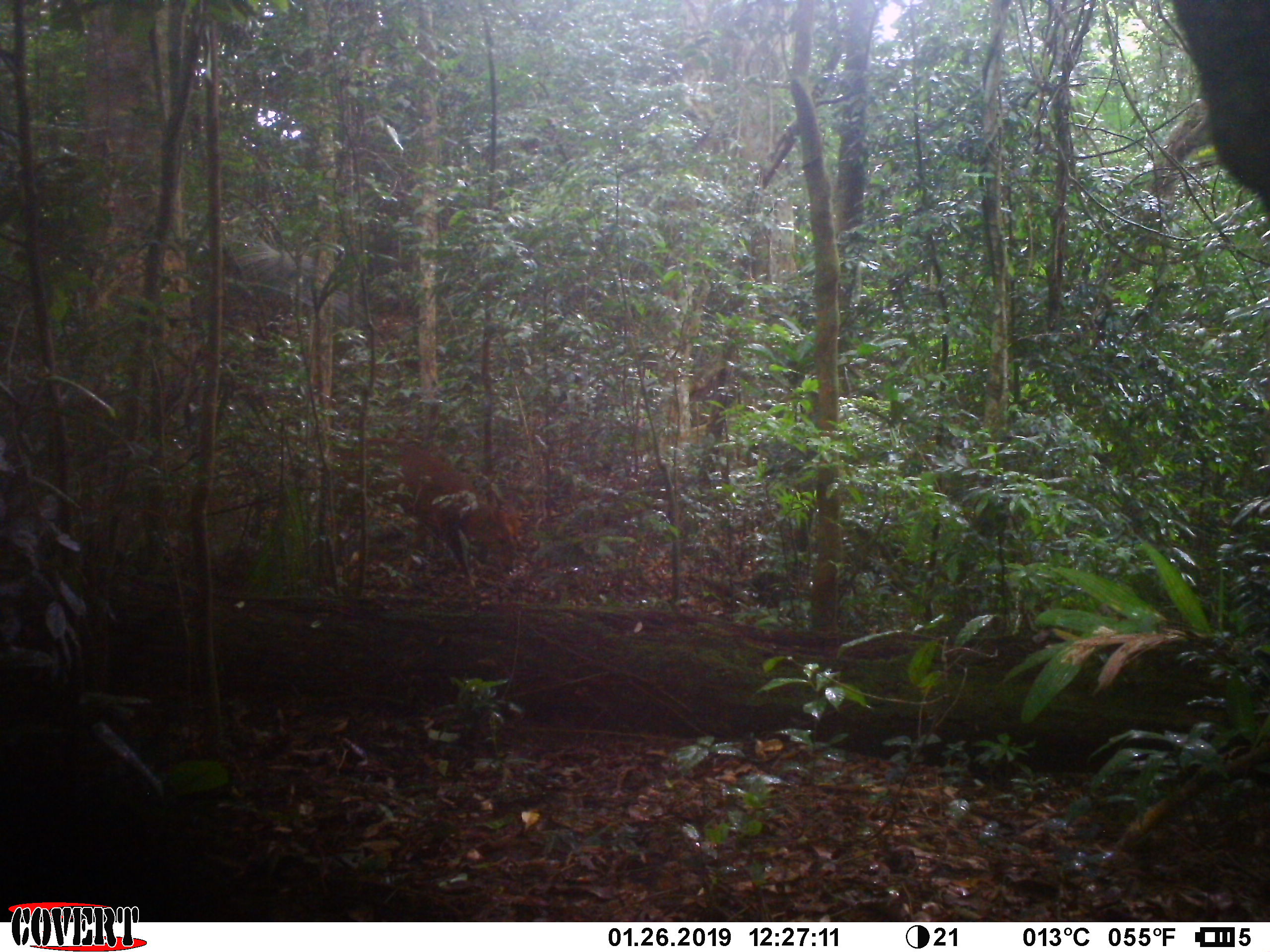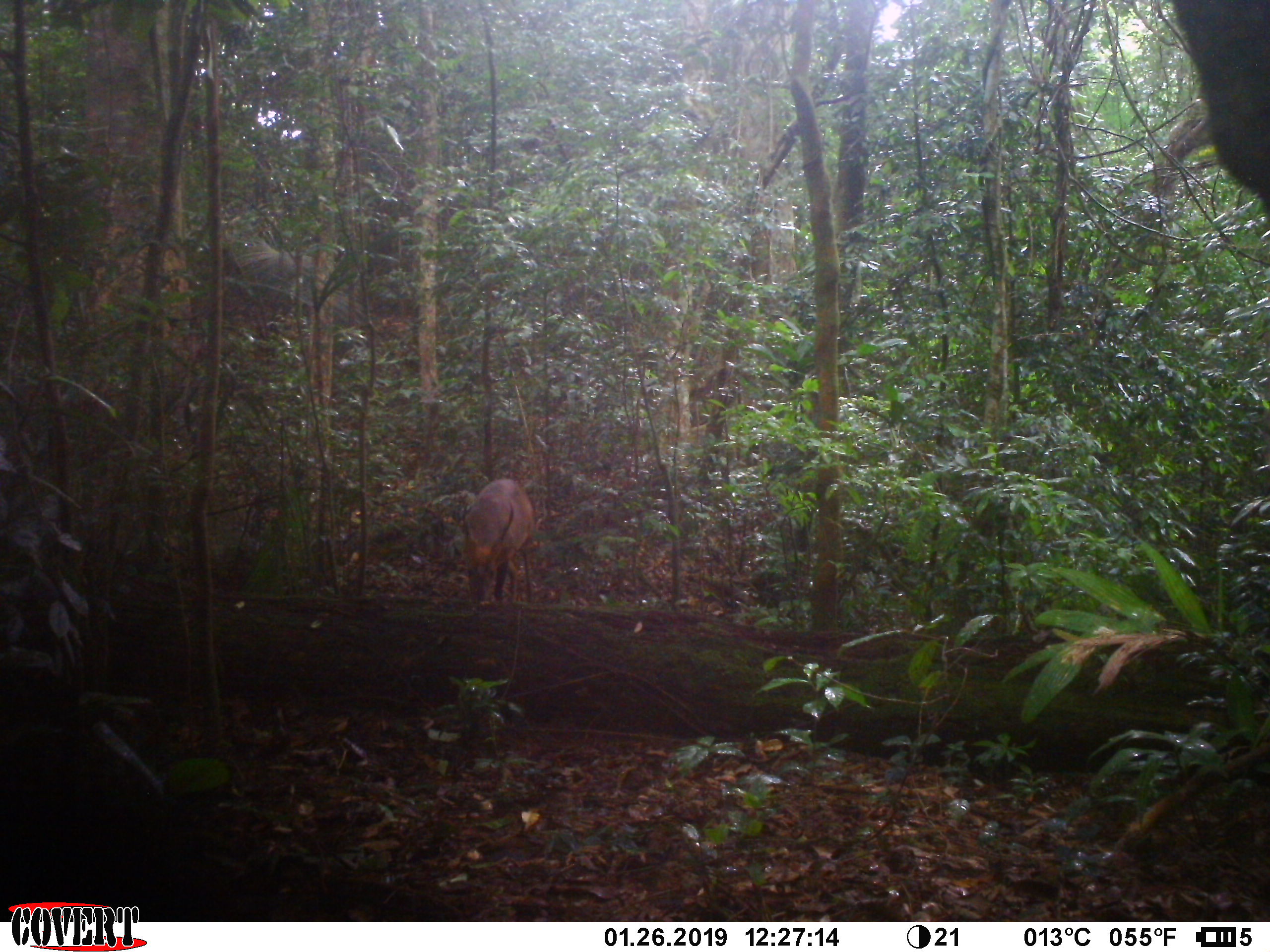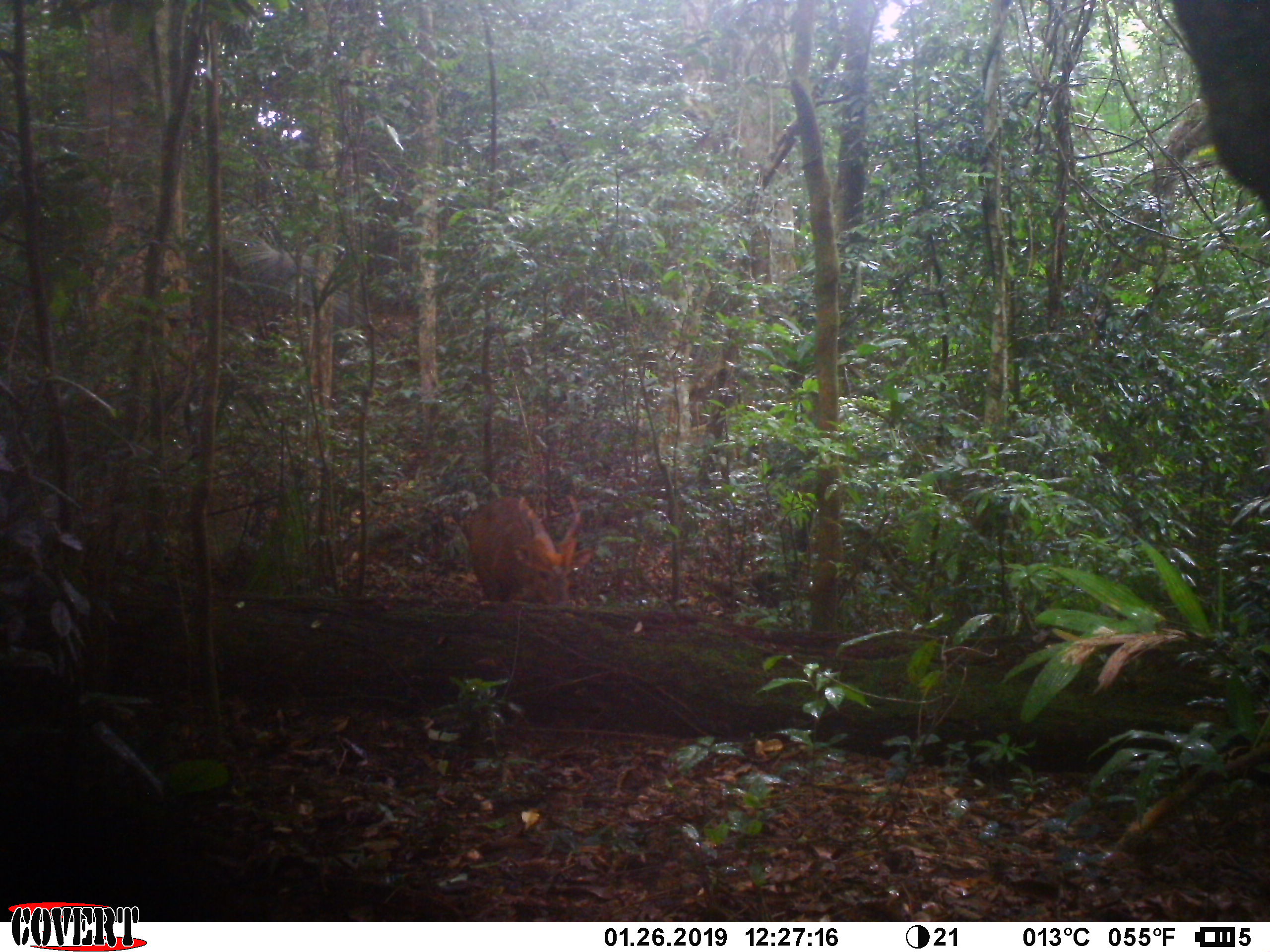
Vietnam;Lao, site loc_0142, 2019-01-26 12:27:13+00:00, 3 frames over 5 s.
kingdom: Animalia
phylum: Chordata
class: Mammalia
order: Artiodactyla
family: Cervidae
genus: Muntiacus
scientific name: Muntiacus vuquangensis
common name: large-antlered muntjac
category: large antlered muntjac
Large antlered muntjac (large-antlered muntjac) (Muntiacus vuquangensis). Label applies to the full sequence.